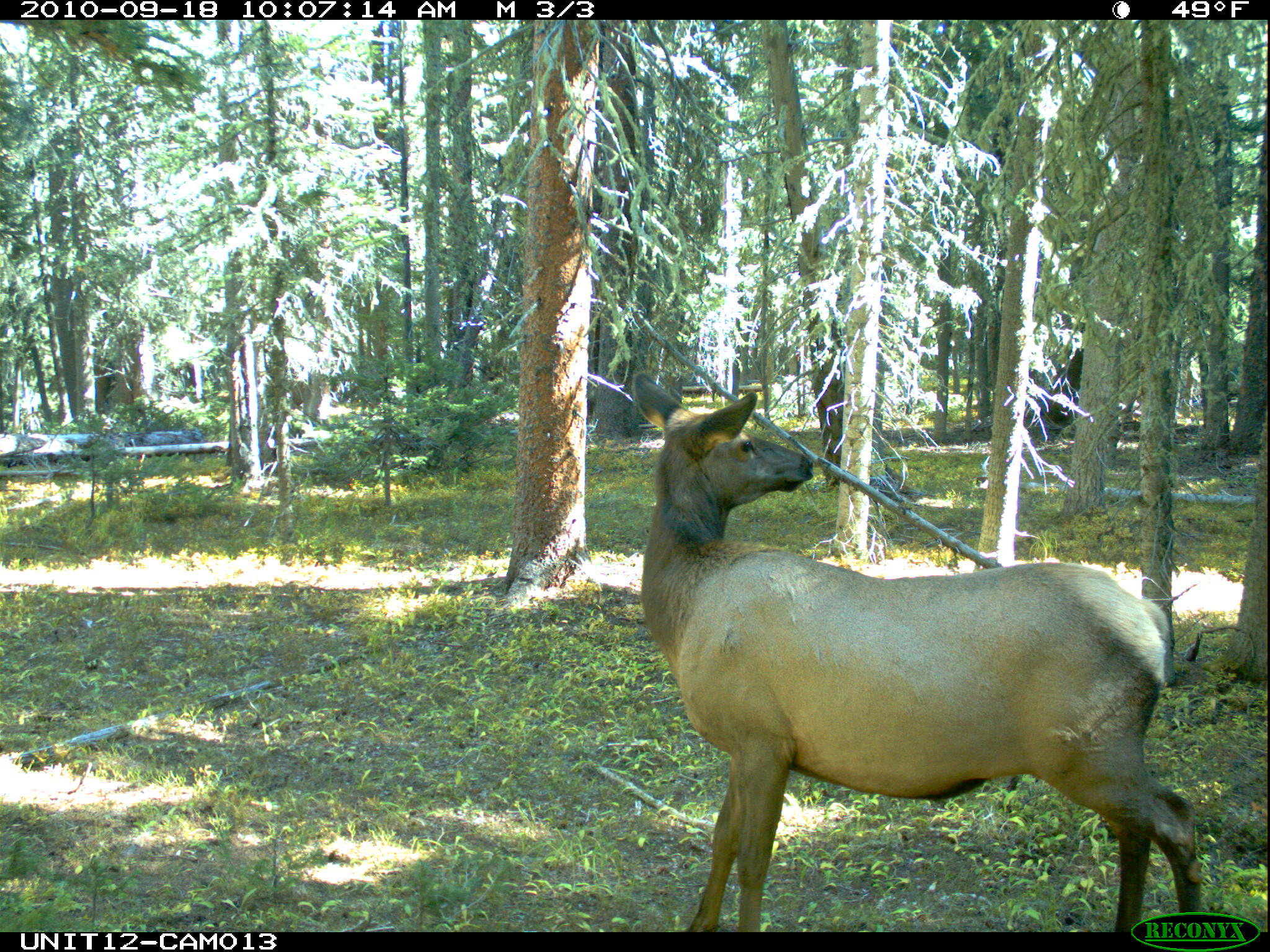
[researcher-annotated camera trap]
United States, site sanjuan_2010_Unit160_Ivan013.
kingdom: Animalia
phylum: Chordata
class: Mammalia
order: Artiodactyla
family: Cervidae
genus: Cervus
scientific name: Cervus elaphus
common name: red deer